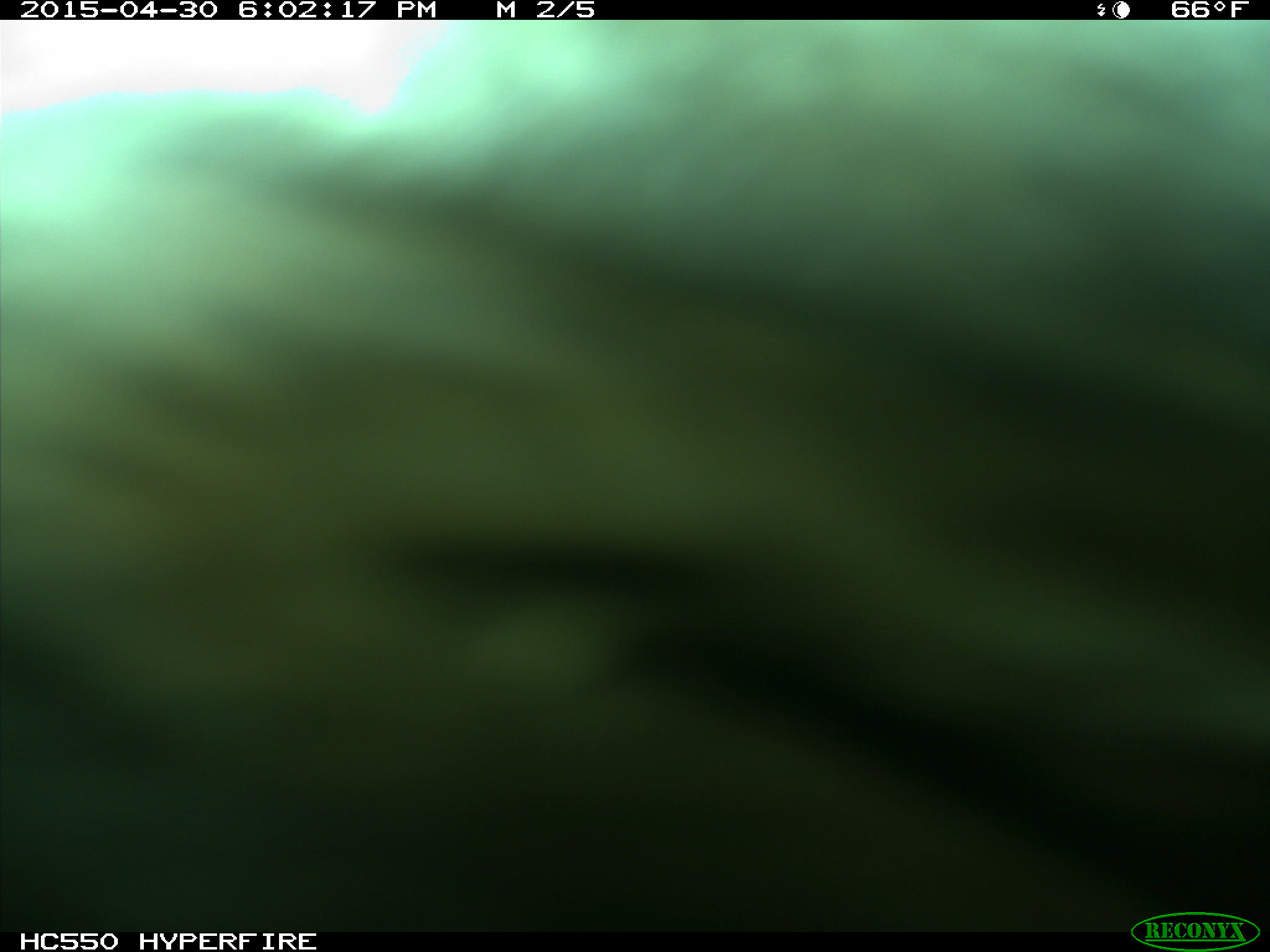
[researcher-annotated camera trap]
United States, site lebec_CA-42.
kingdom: Animalia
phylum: Chordata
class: Mammalia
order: Artiodactyla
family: Bovidae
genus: Bos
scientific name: Bos taurus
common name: domestic cow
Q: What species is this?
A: Bos taurus (domestic cow).